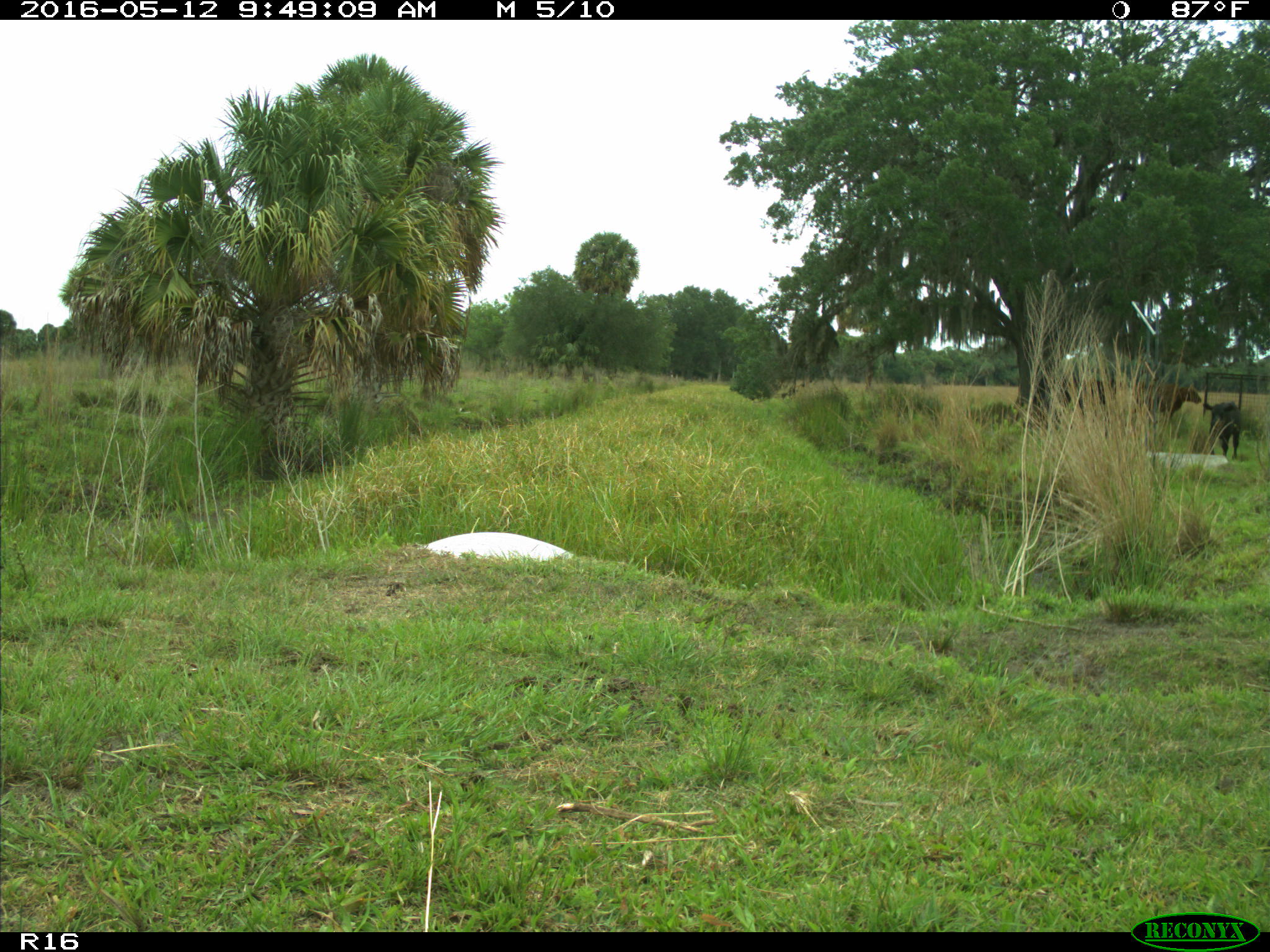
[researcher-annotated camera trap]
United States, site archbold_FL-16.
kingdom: Animalia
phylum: Chordata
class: Mammalia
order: Artiodactyla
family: Bovidae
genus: Bos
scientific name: Bos taurus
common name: domestic cow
Bos taurus (domestic cow).